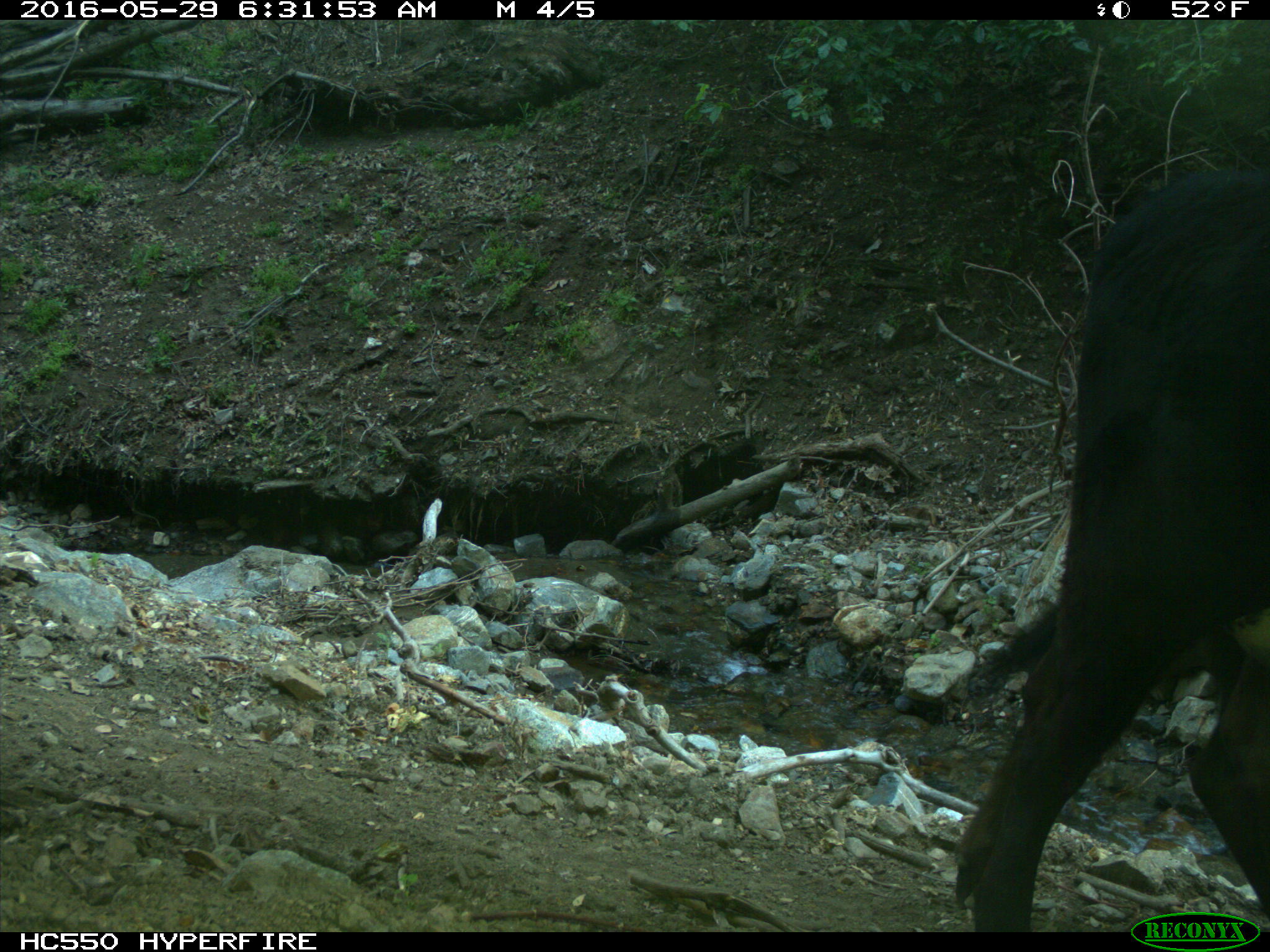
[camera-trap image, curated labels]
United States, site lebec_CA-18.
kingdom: Animalia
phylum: Chordata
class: Mammalia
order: Artiodactyla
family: Bovidae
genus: Bos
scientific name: Bos taurus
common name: domestic cow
Bos taurus (domestic cow).